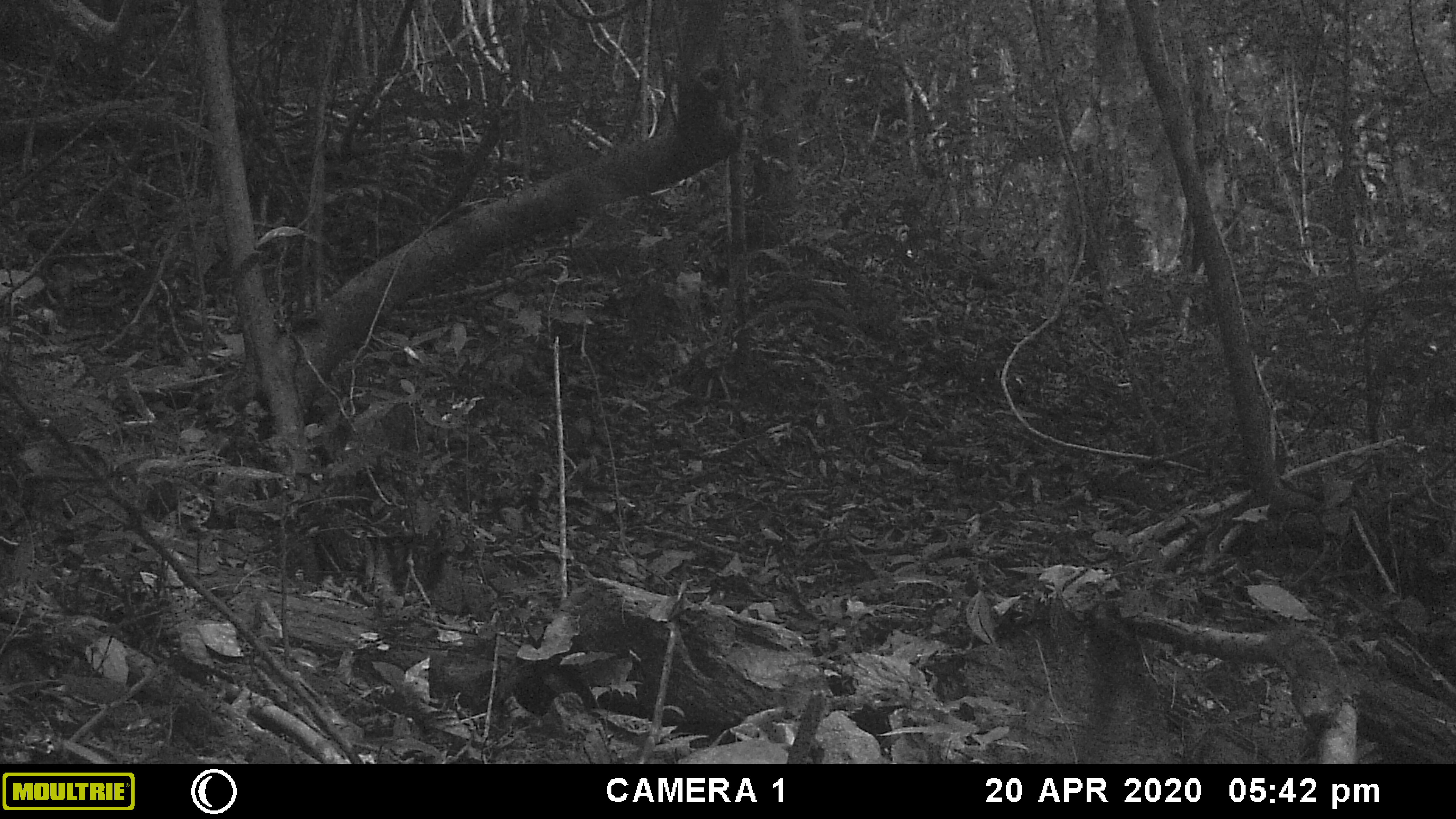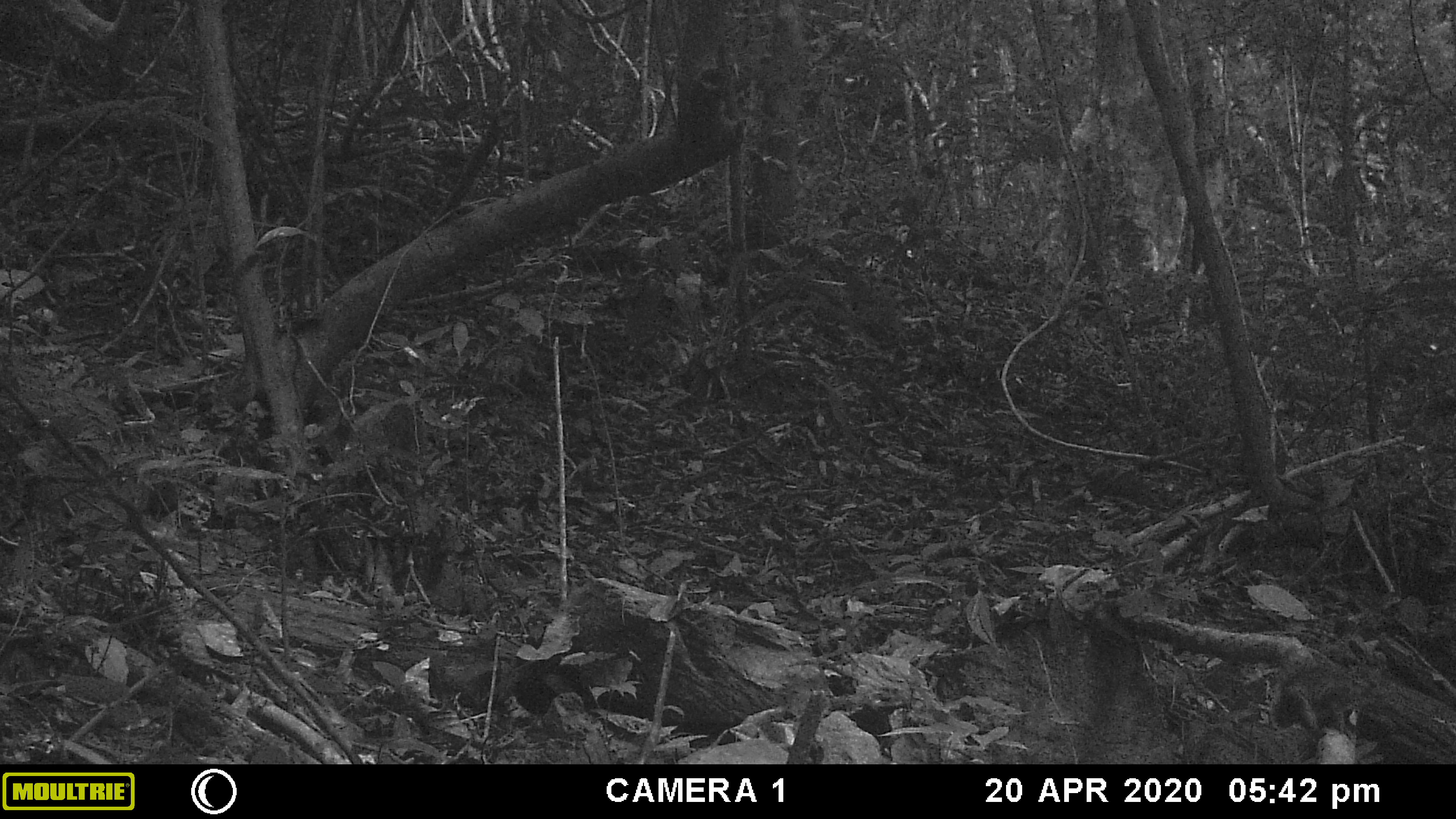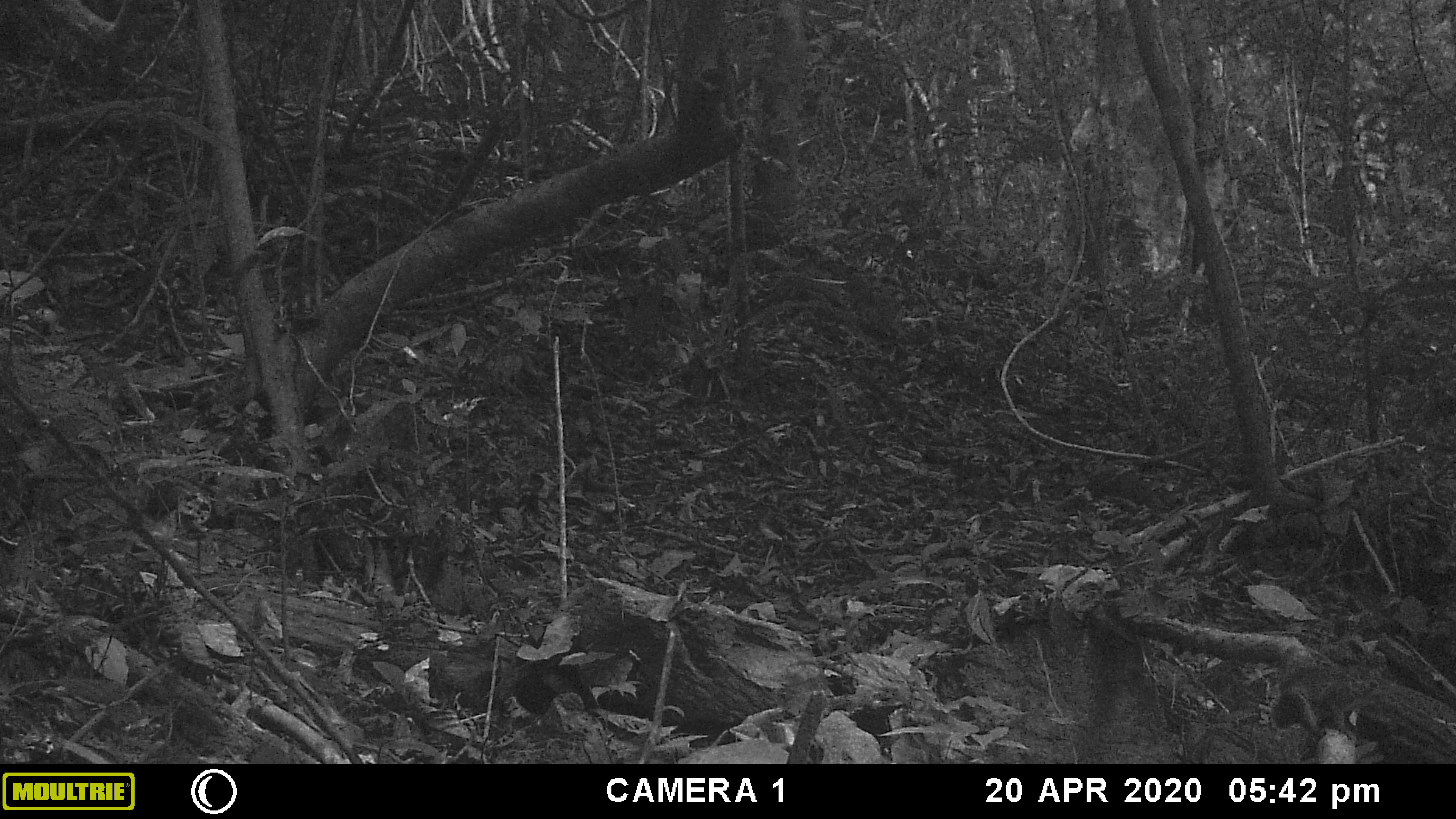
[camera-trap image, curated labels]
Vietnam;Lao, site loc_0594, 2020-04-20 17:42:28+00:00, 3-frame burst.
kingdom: Animalia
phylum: Chordata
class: Mammalia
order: Scandentia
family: Tupaiidae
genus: Tupaia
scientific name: Tupaia belangeri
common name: northern treeshrew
Northern treeshrew (Tupaia belangeri). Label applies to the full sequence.